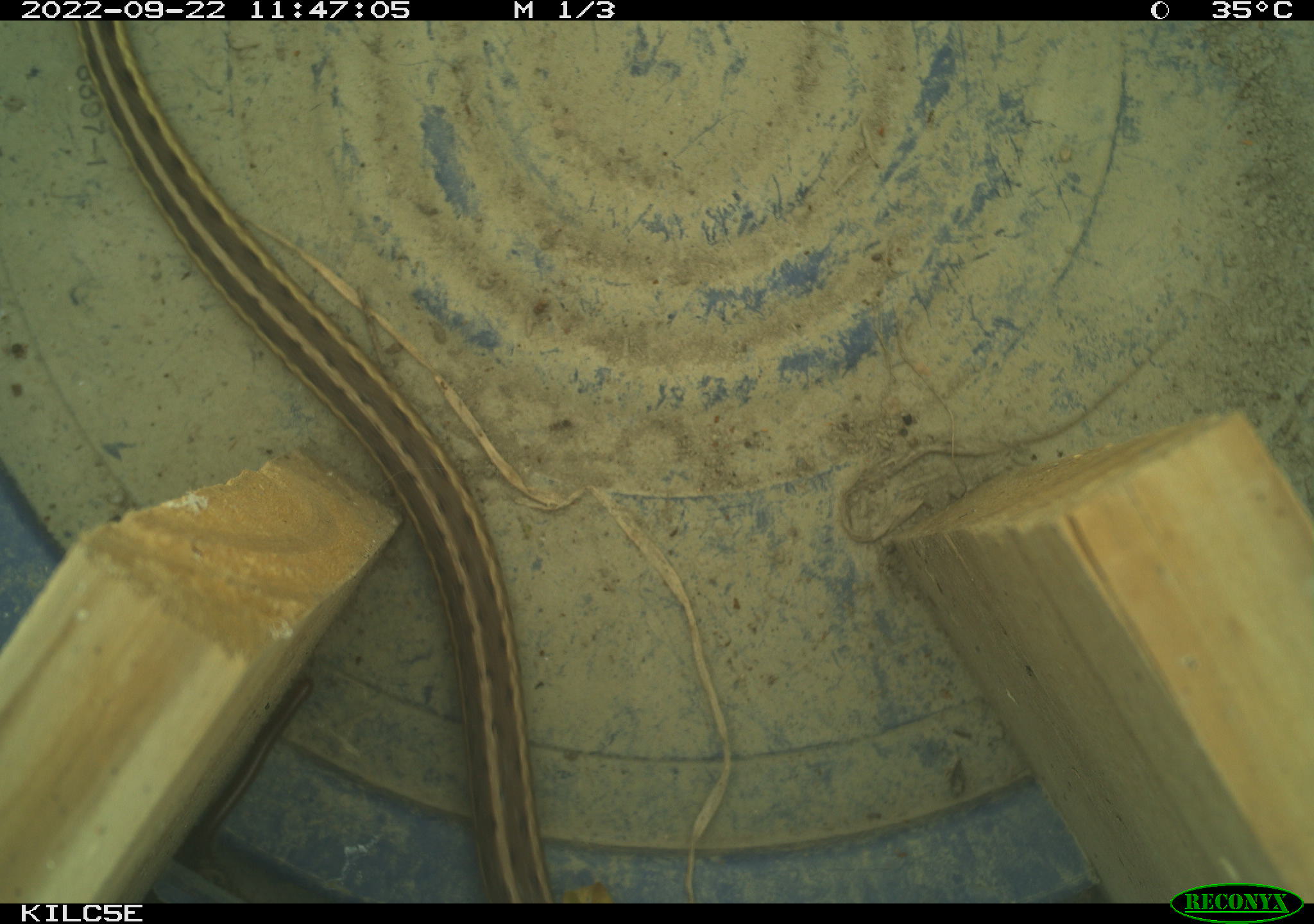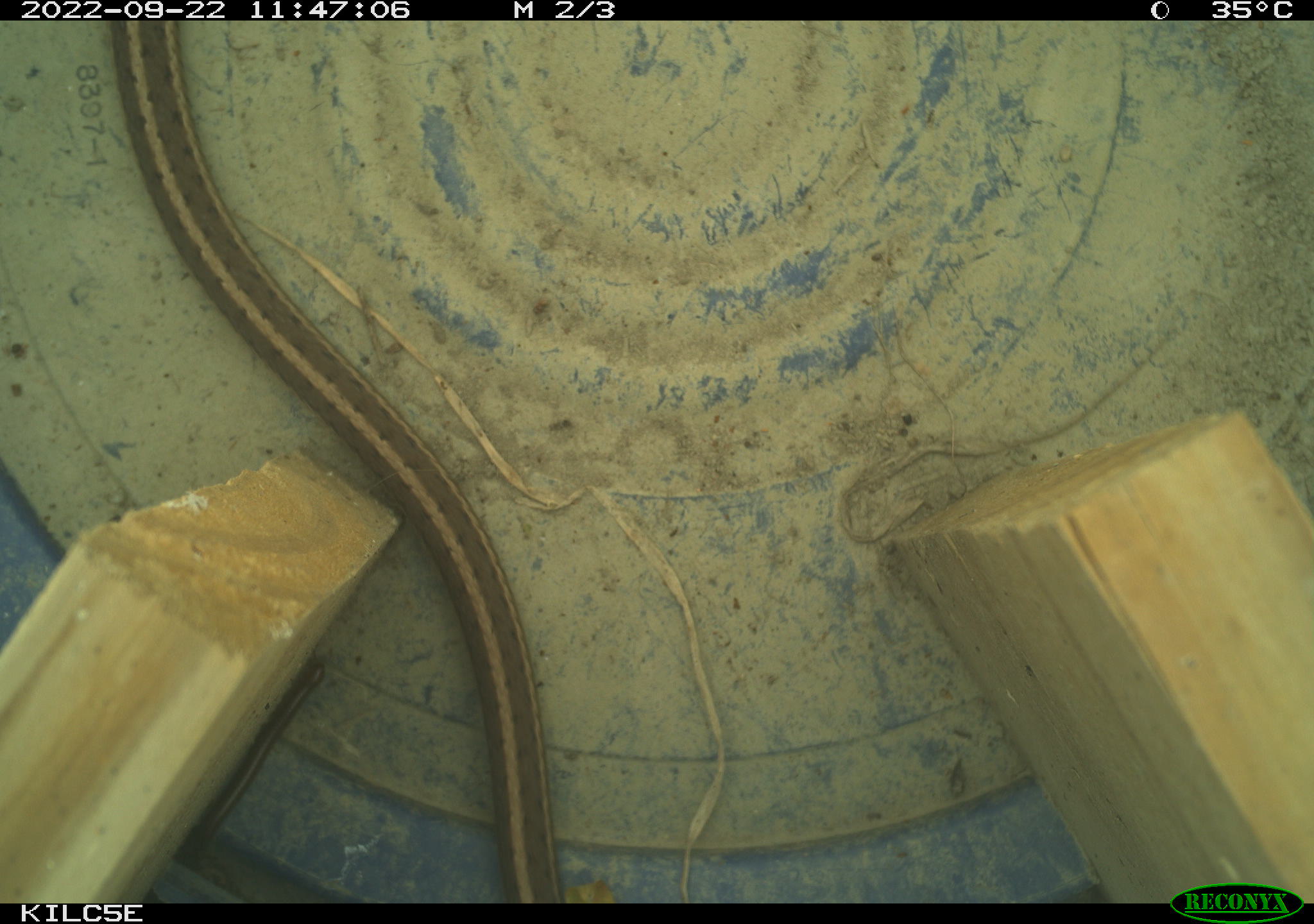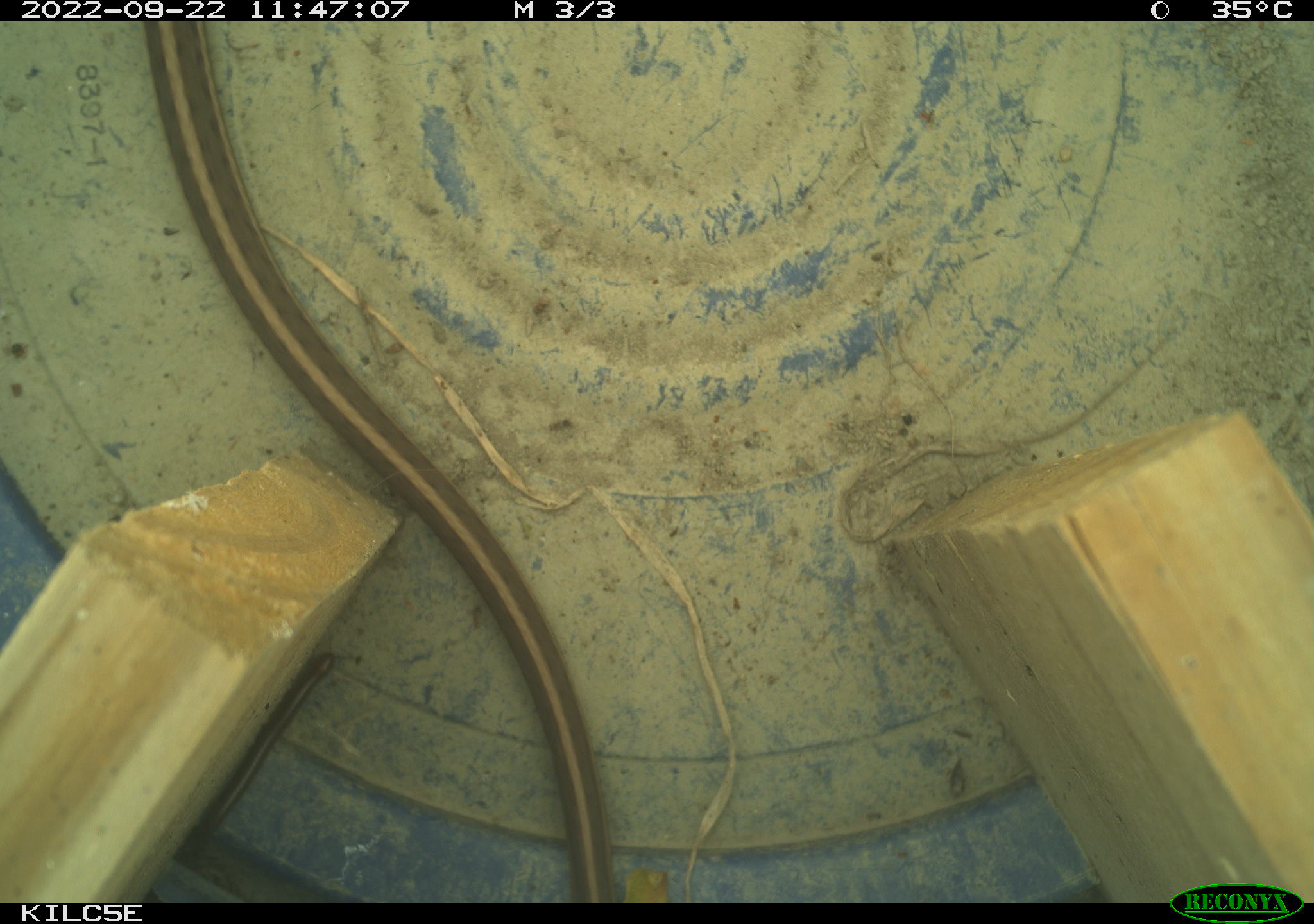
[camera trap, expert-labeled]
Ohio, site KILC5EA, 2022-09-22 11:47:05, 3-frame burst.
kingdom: Animalia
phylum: Chordata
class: Reptilia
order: Squamata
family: Colubridae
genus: Thamnophis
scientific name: Thamnophis sirtalis sirtalis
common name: eastern gartersnake